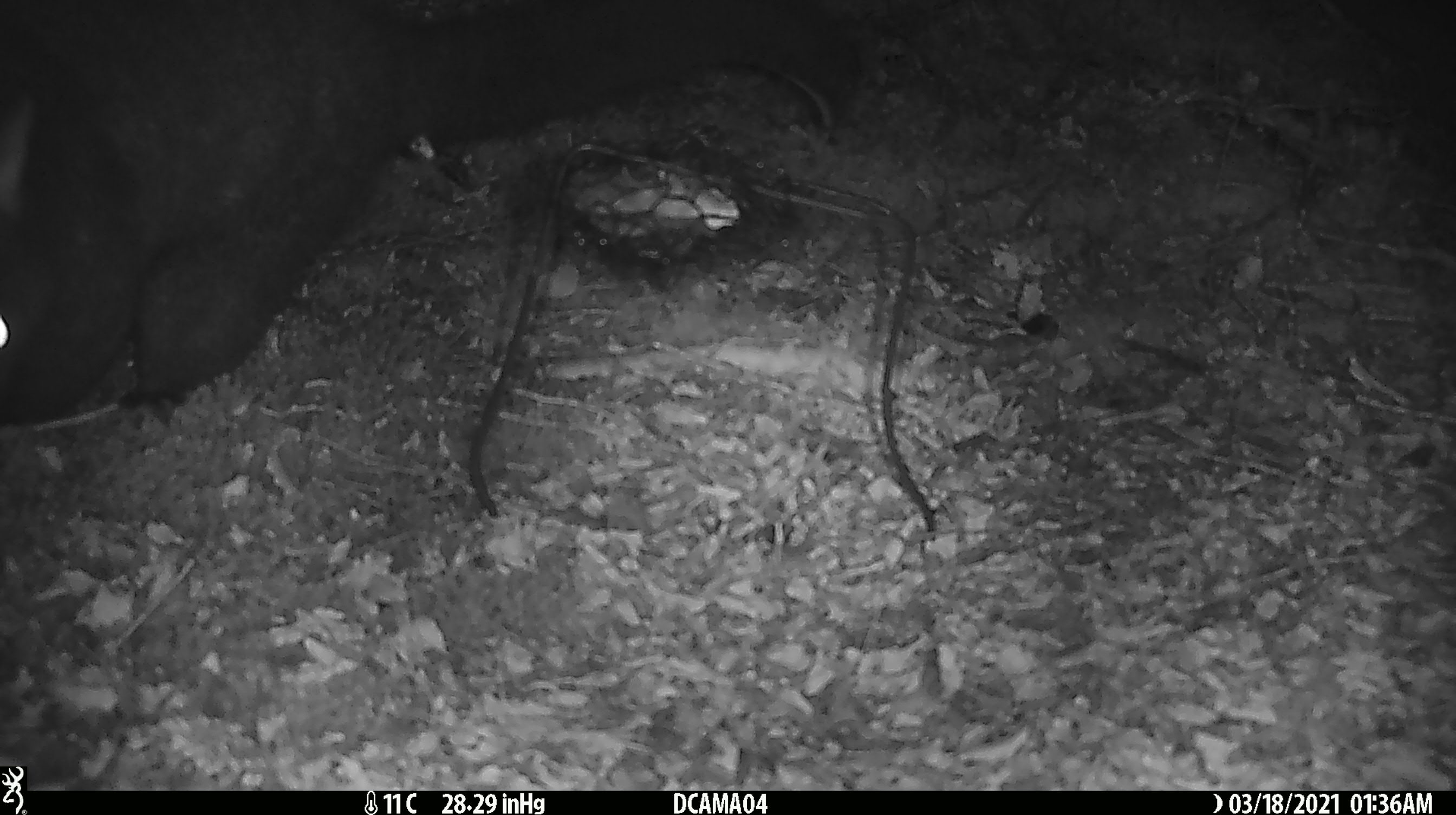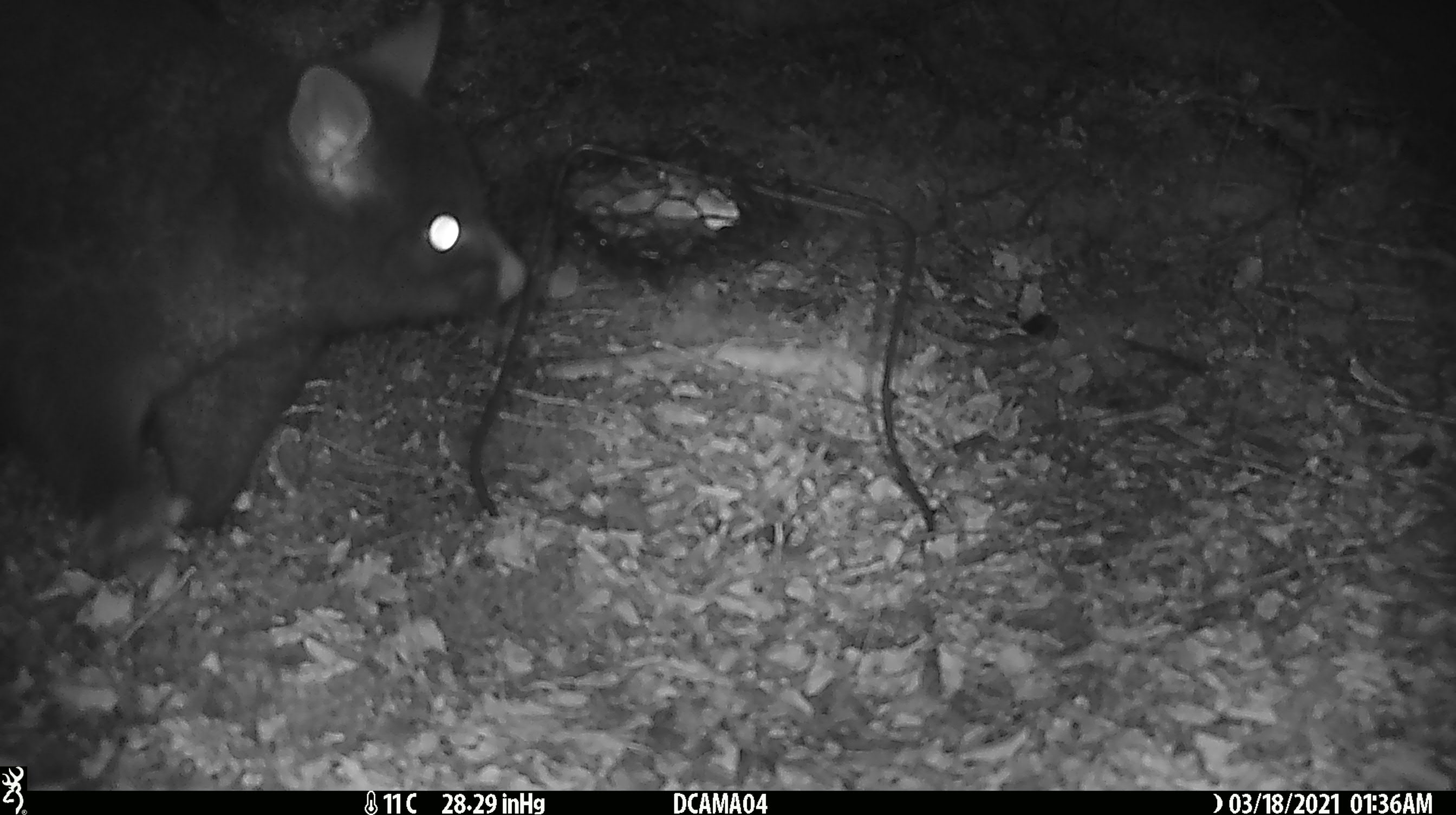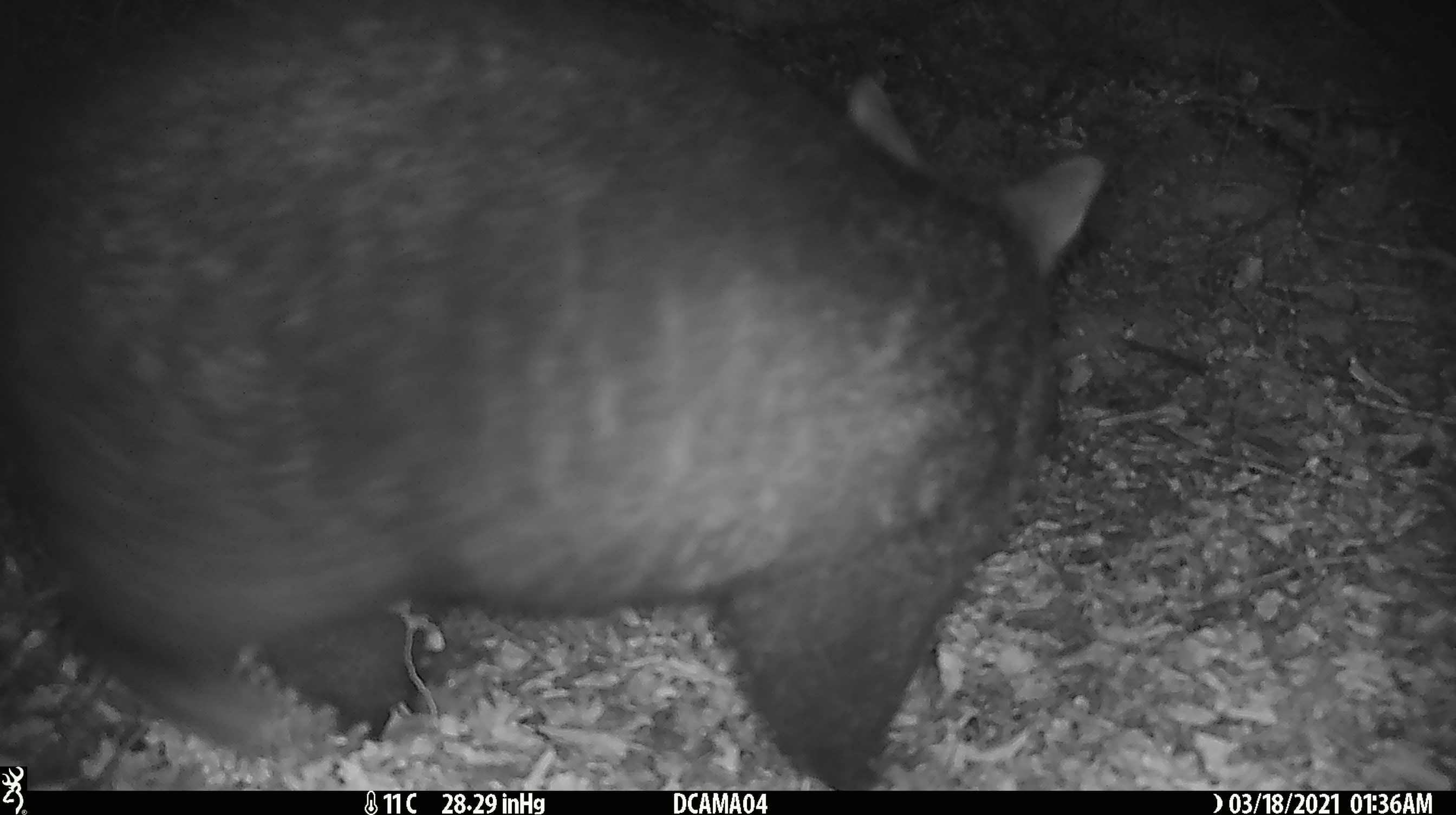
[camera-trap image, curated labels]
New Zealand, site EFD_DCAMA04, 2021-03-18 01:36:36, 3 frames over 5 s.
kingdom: Animalia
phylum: Chordata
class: Mammalia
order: Diprotodontia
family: Phalangeridae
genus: Trichosurus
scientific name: Trichosurus vulpecula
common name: common brushtail possum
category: possum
Possum (common brushtail possum) (Trichosurus vulpecula).